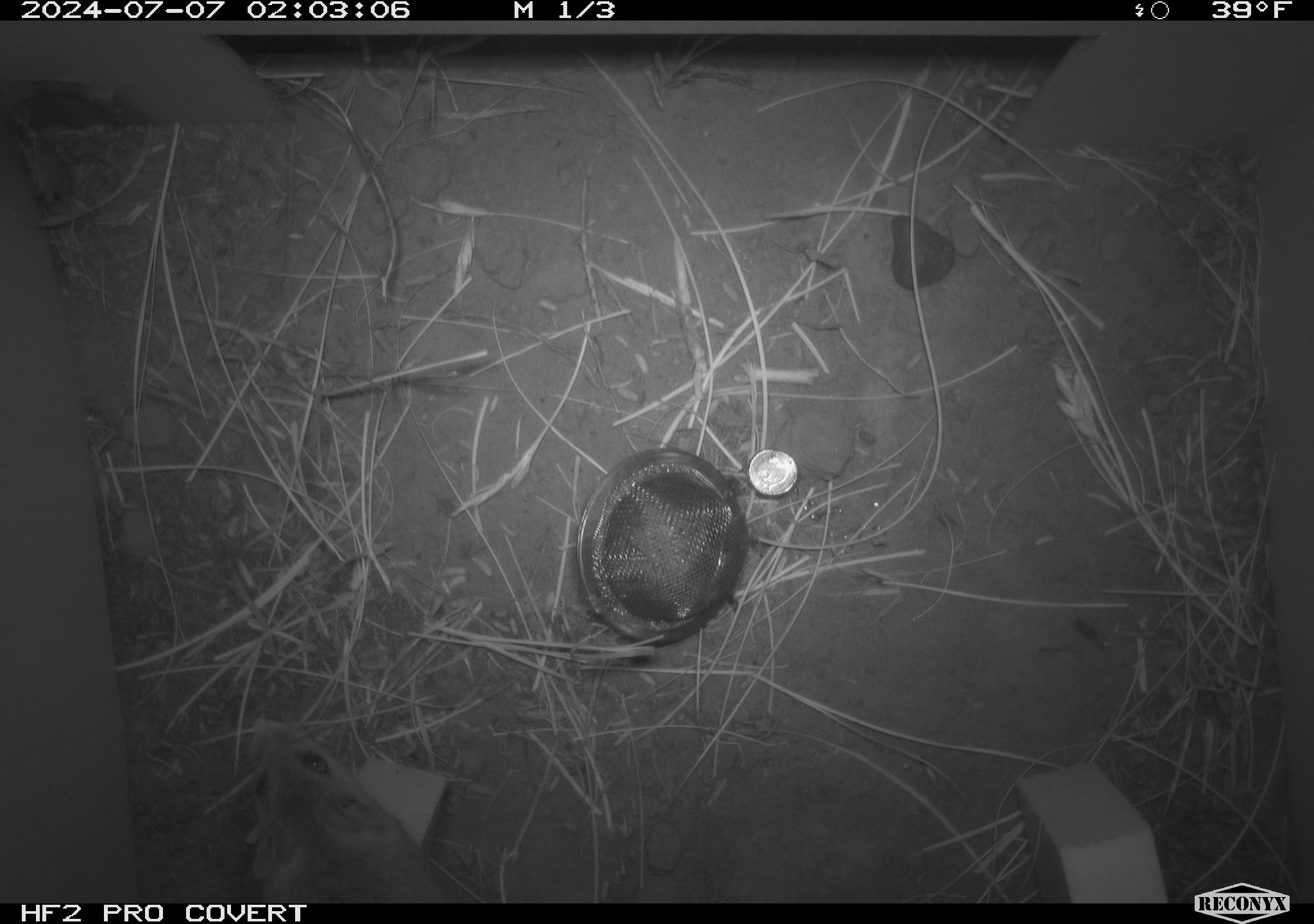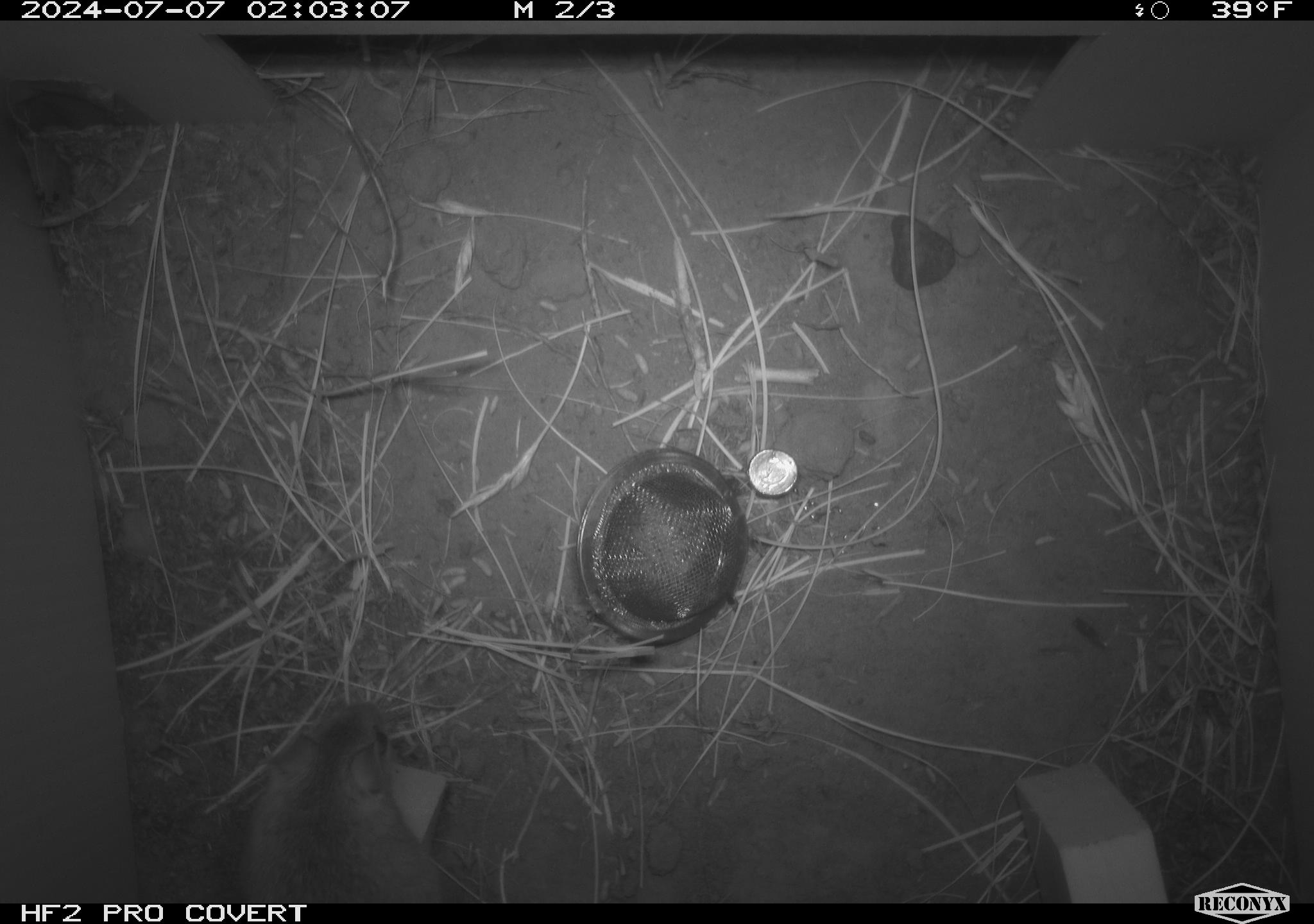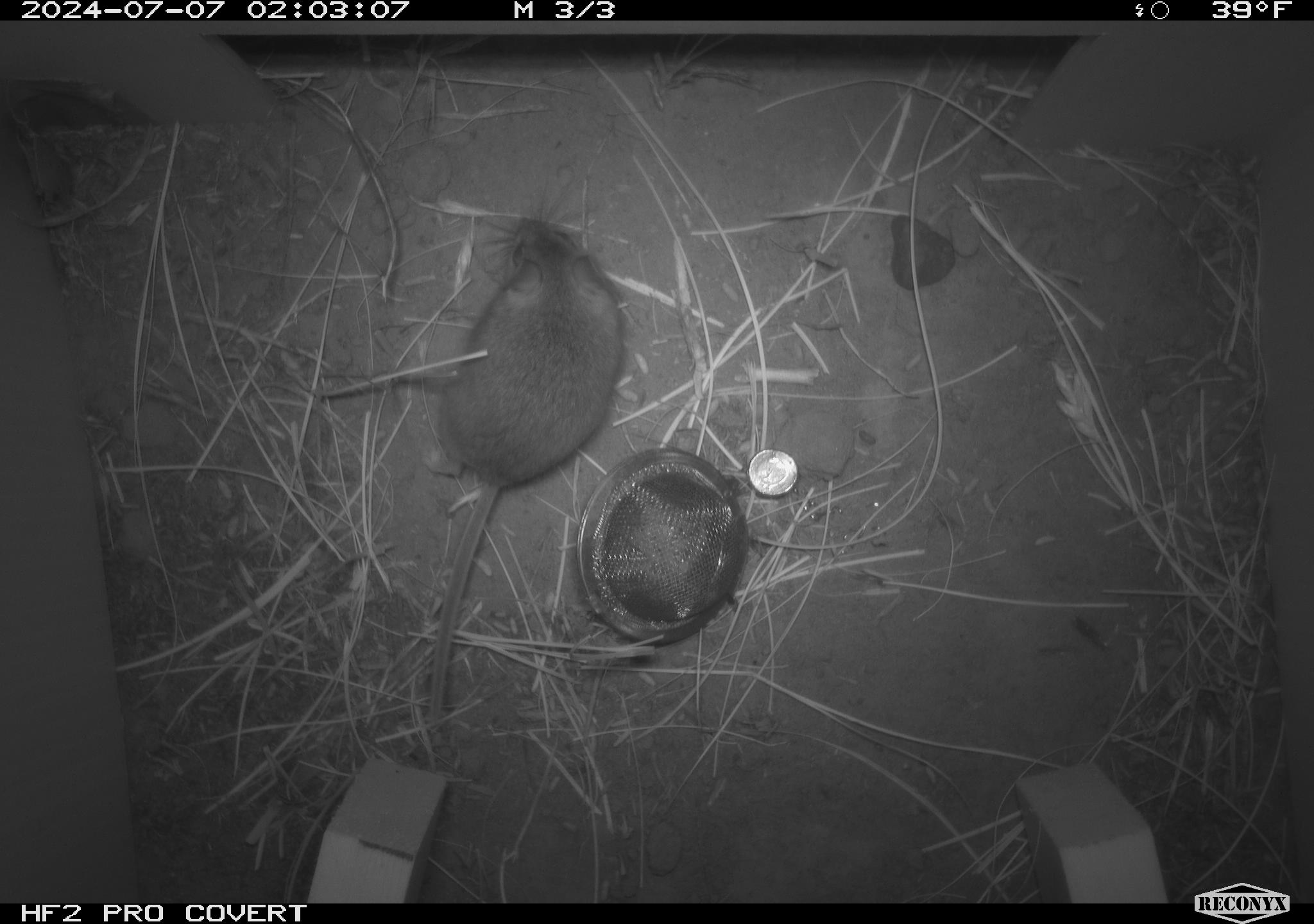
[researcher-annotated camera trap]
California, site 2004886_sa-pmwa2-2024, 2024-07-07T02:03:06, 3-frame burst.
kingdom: Animalia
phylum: Chordata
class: Mammalia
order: Rodentia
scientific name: Rodentia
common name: mouse species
Mouse species (Rodentia).